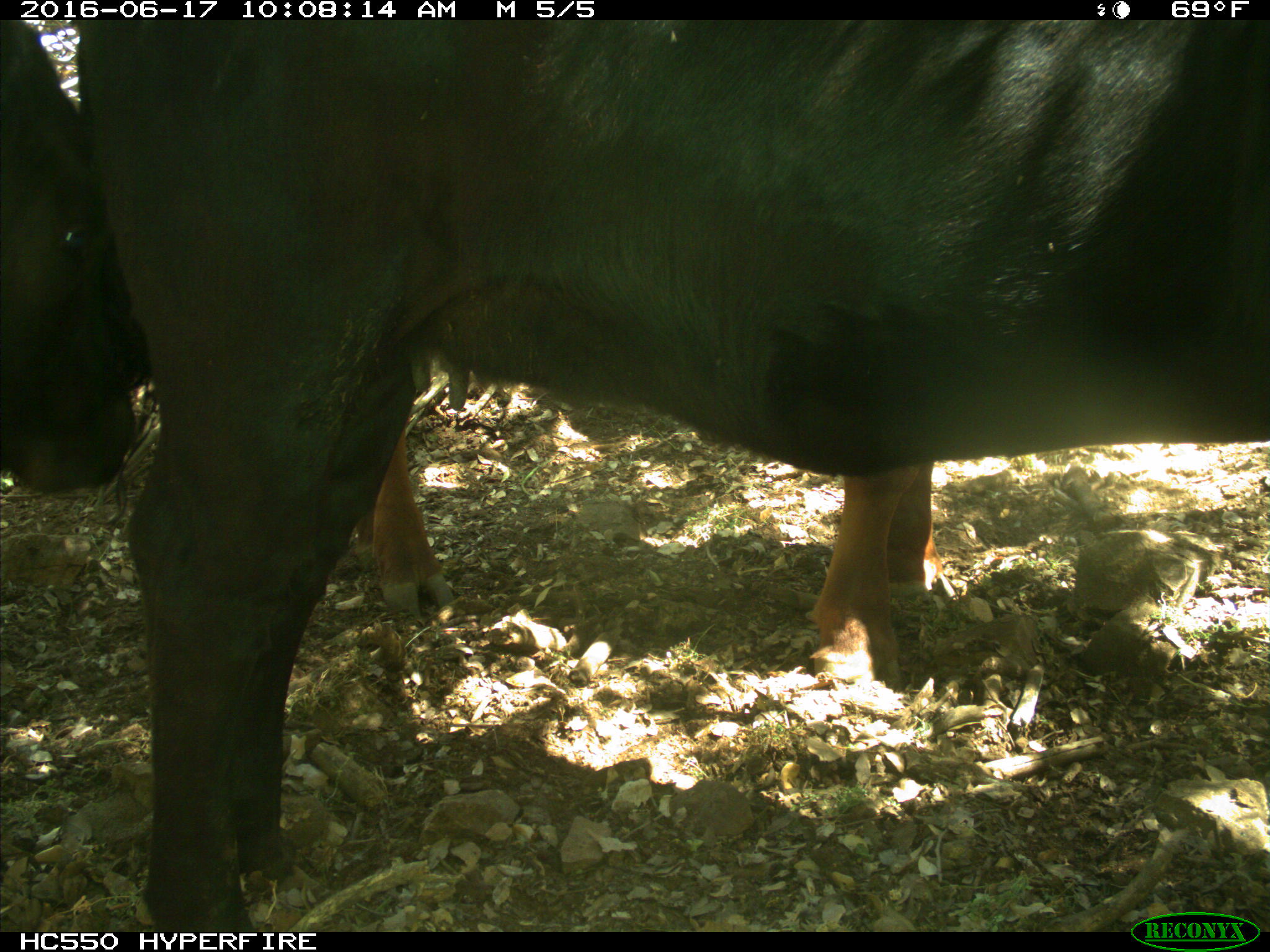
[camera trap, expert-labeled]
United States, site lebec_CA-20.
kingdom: Animalia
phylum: Chordata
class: Mammalia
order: Artiodactyla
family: Bovidae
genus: Bos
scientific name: Bos taurus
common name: domestic cow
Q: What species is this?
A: Bos taurus (domestic cow).